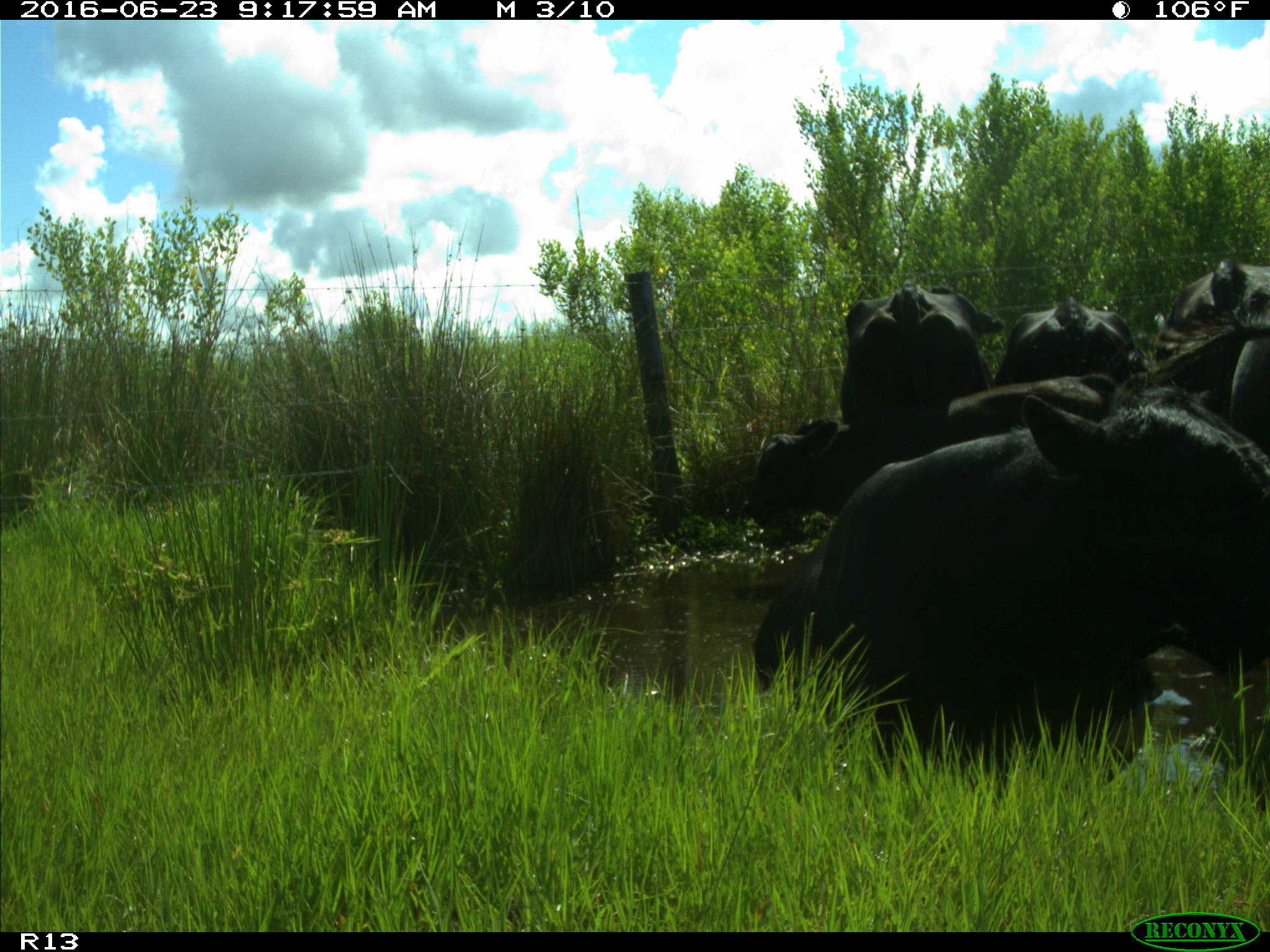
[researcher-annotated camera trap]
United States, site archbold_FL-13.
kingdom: Animalia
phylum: Chordata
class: Mammalia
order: Artiodactyla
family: Bovidae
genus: Bos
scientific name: Bos taurus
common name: domestic cow